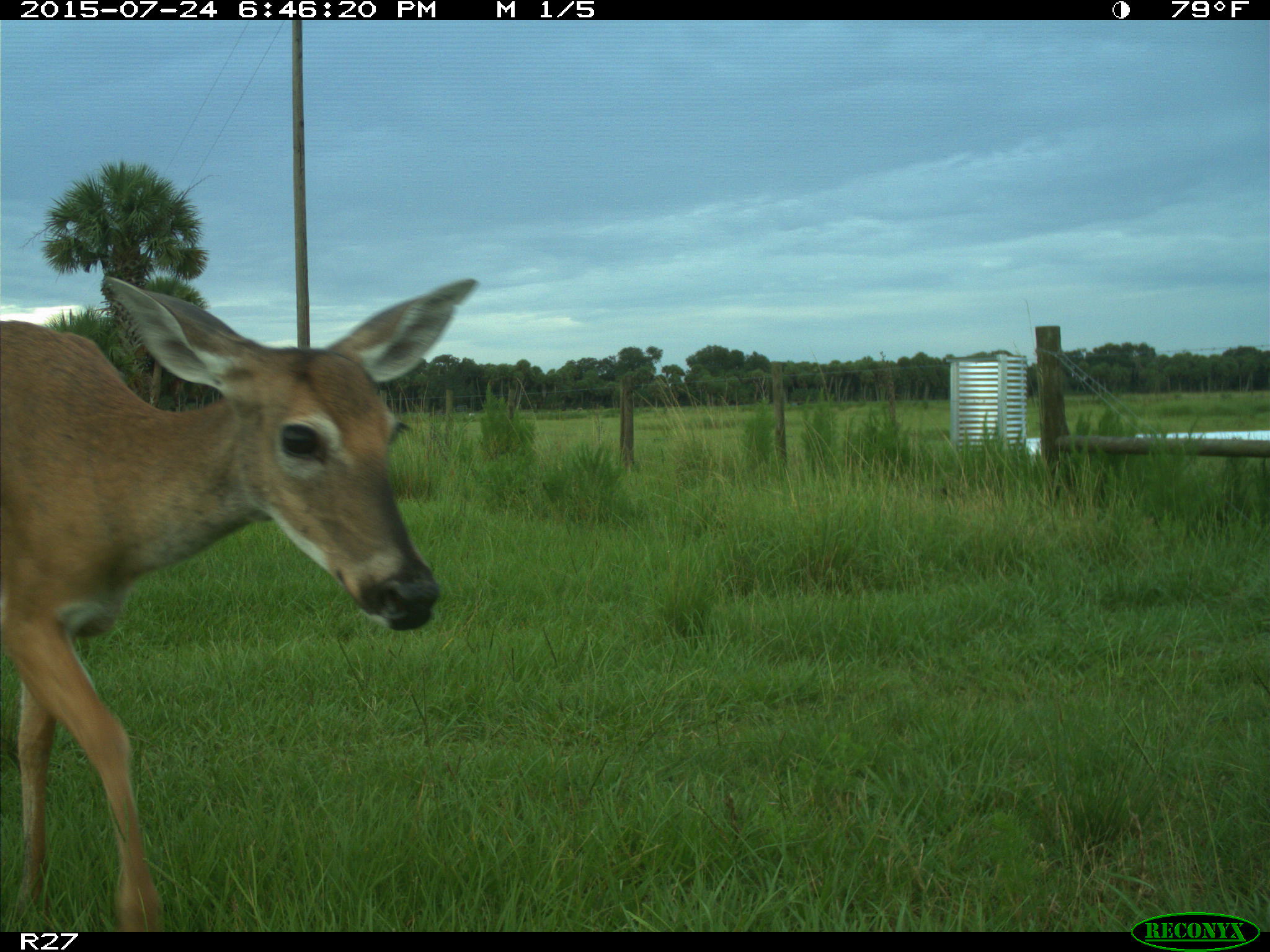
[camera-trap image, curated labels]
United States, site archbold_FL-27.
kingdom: Animalia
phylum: Chordata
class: Mammalia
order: Artiodactyla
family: Cervidae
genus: Odocoileus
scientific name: Odocoileus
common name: deer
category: unidentified deer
Unidentified deer (deer) (Odocoileus).